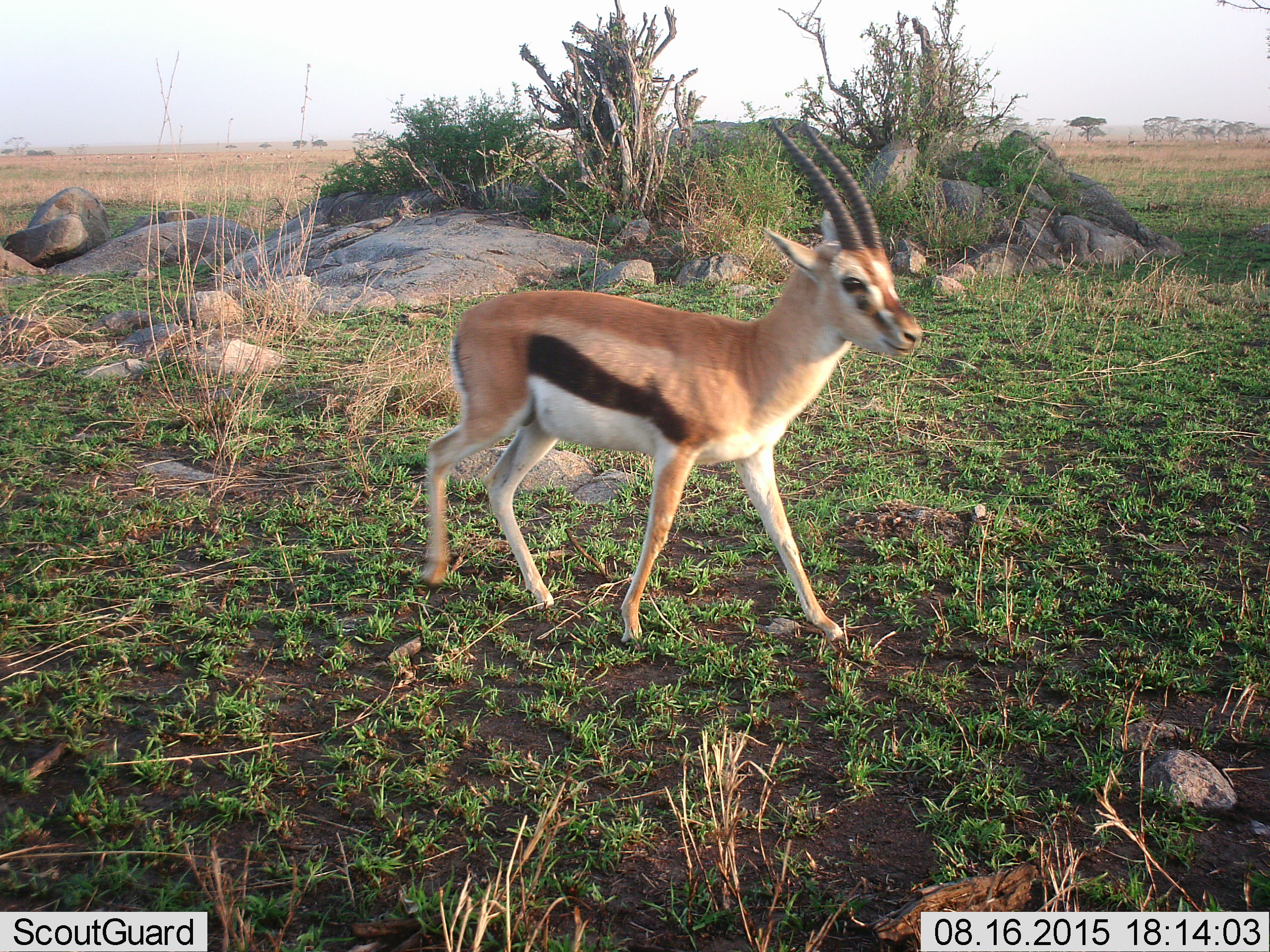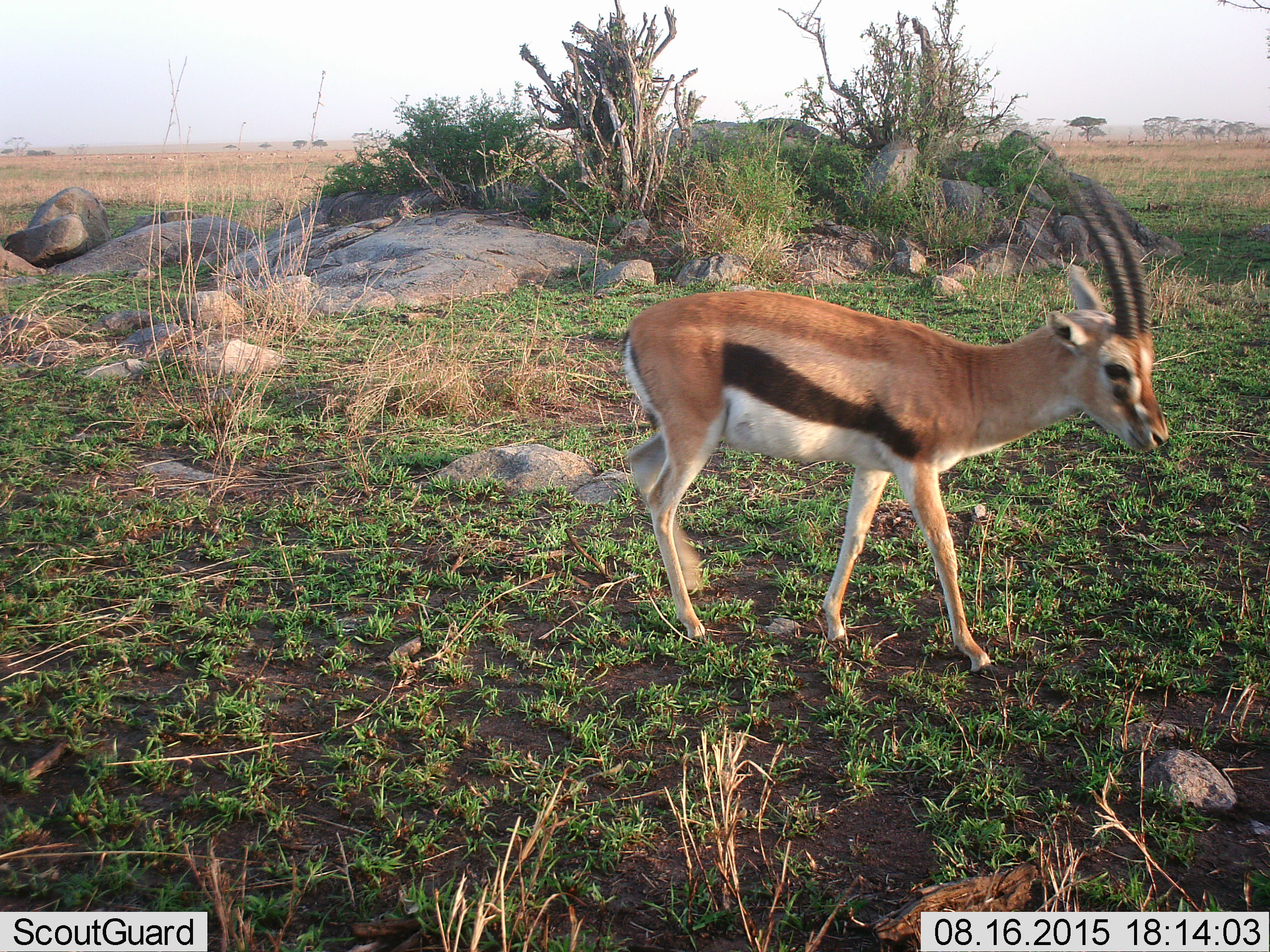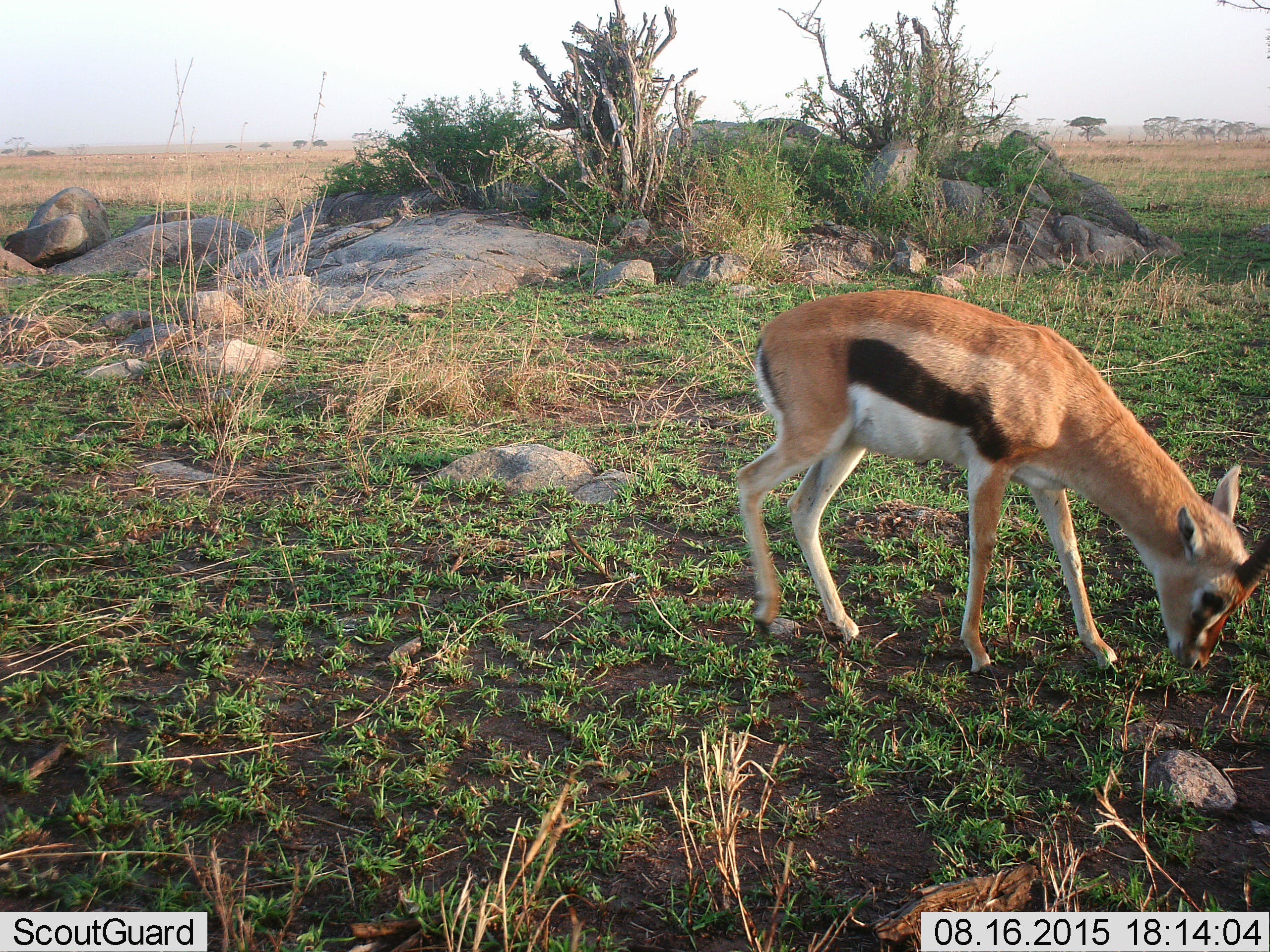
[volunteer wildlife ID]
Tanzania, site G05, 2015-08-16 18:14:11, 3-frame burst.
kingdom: Animalia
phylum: Chordata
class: Mammalia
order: Artiodactyla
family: Bovidae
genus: Eudorcas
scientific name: Eudorcas thomsonii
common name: thomson's gazelle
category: gazellethomsons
Gazellethomsons (thomson's gazelle) (Eudorcas thomsonii), count 1. Behavior (volunteer vote fractions): standing 25%, resting 6%, moving 100%, interacting 6%. Young present (vote fraction): 12%. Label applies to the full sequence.